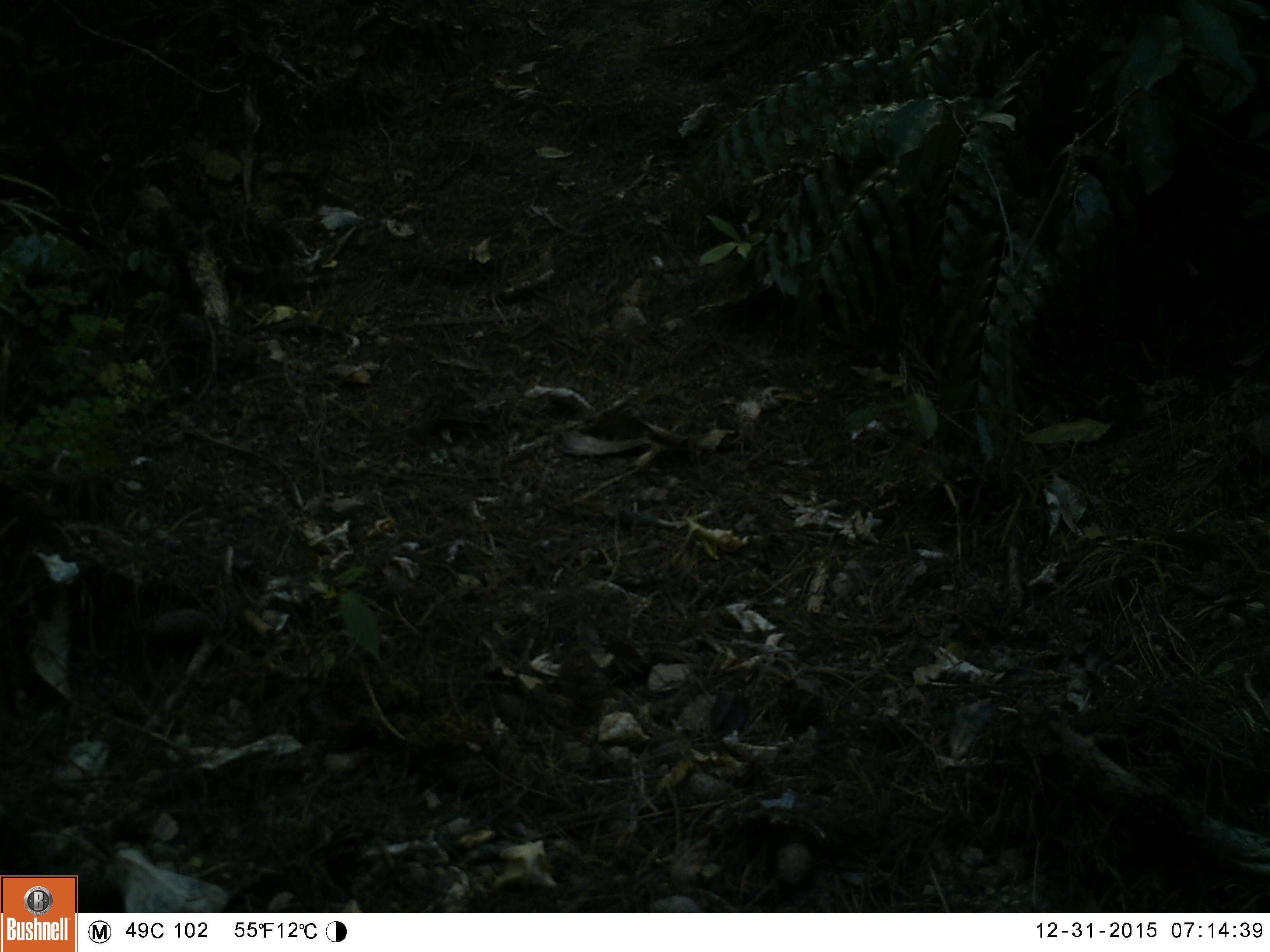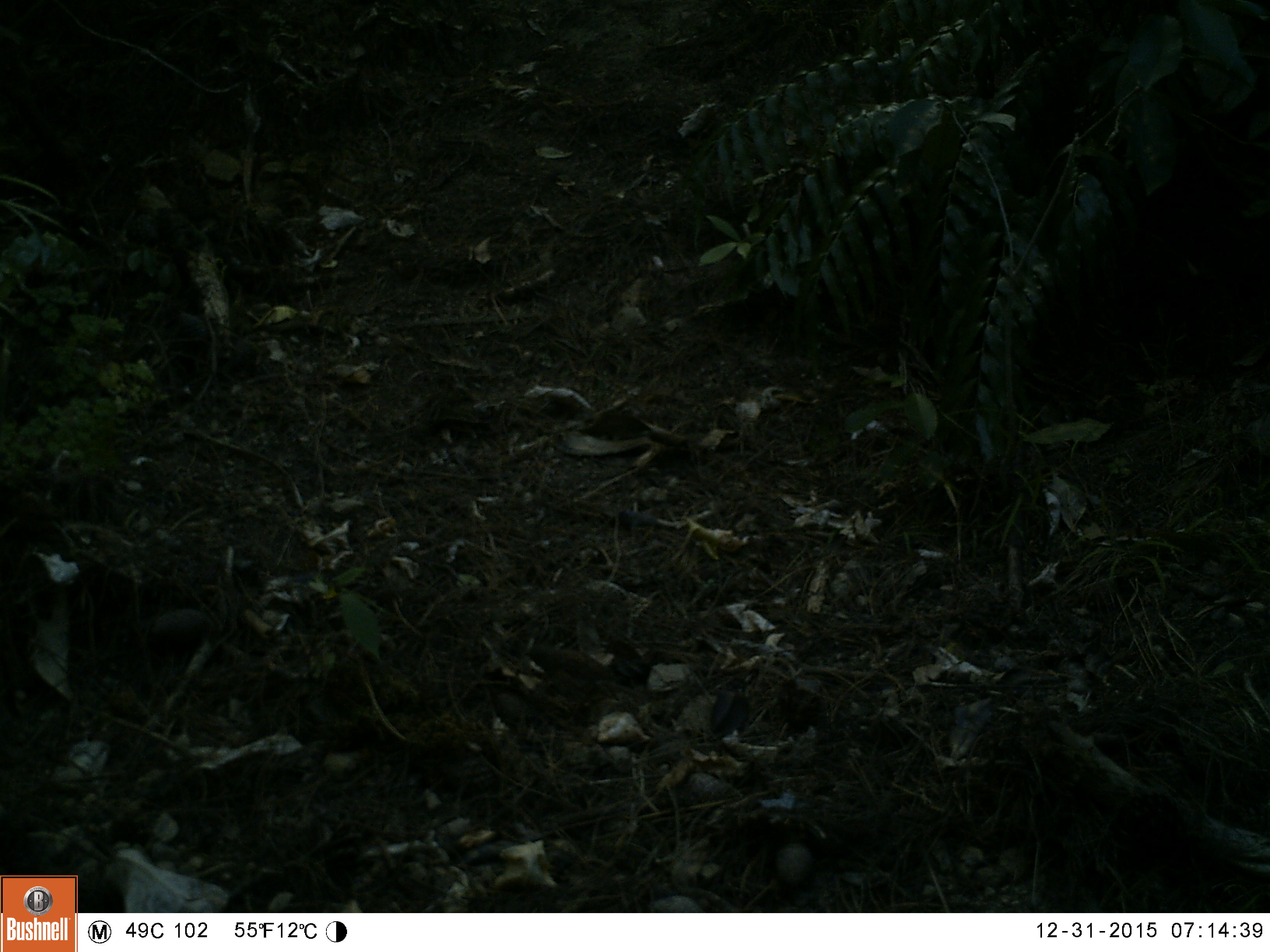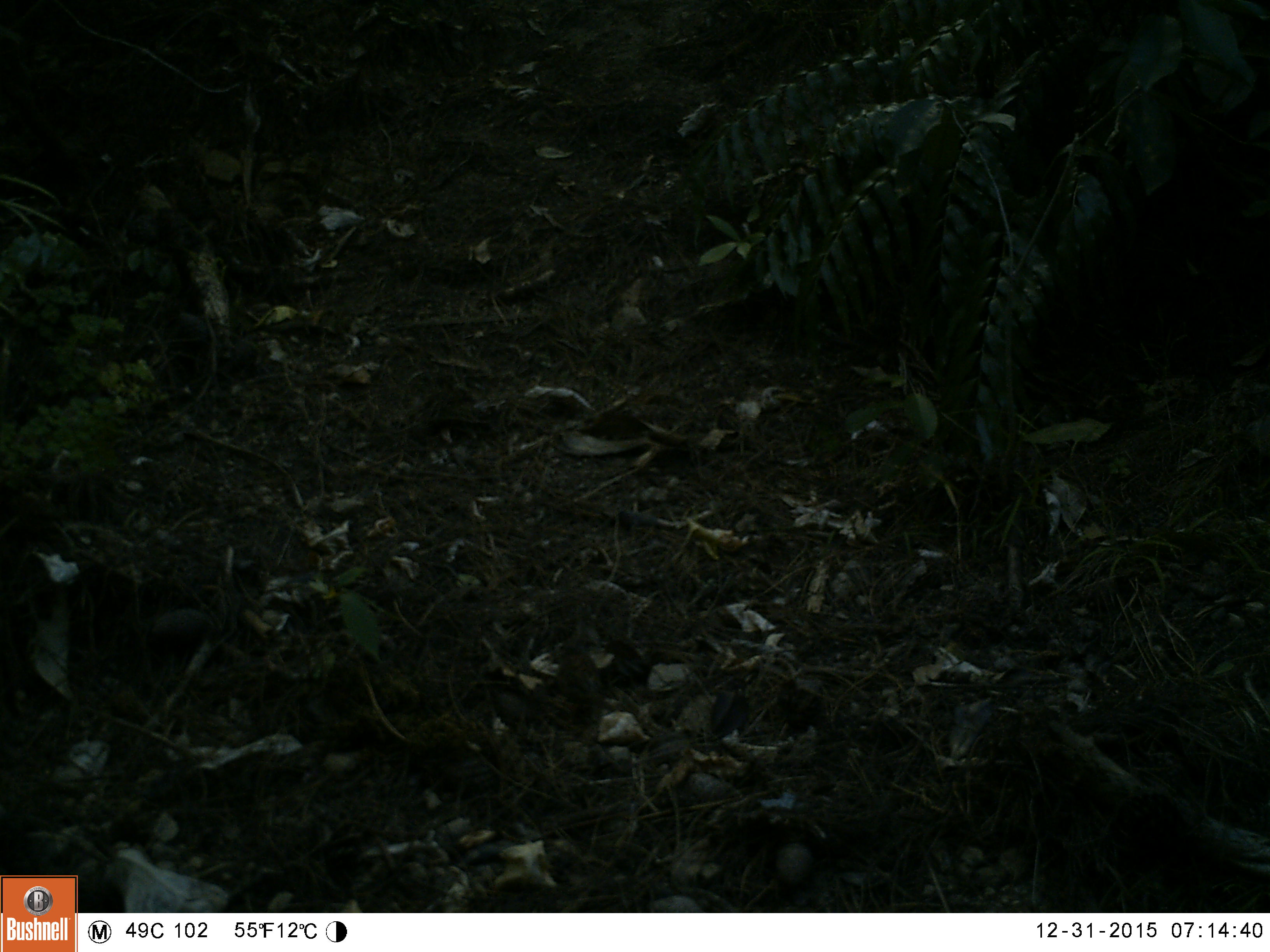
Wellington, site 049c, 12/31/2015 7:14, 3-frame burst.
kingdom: Animalia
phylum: Chordata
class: Aves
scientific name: Aves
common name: bird